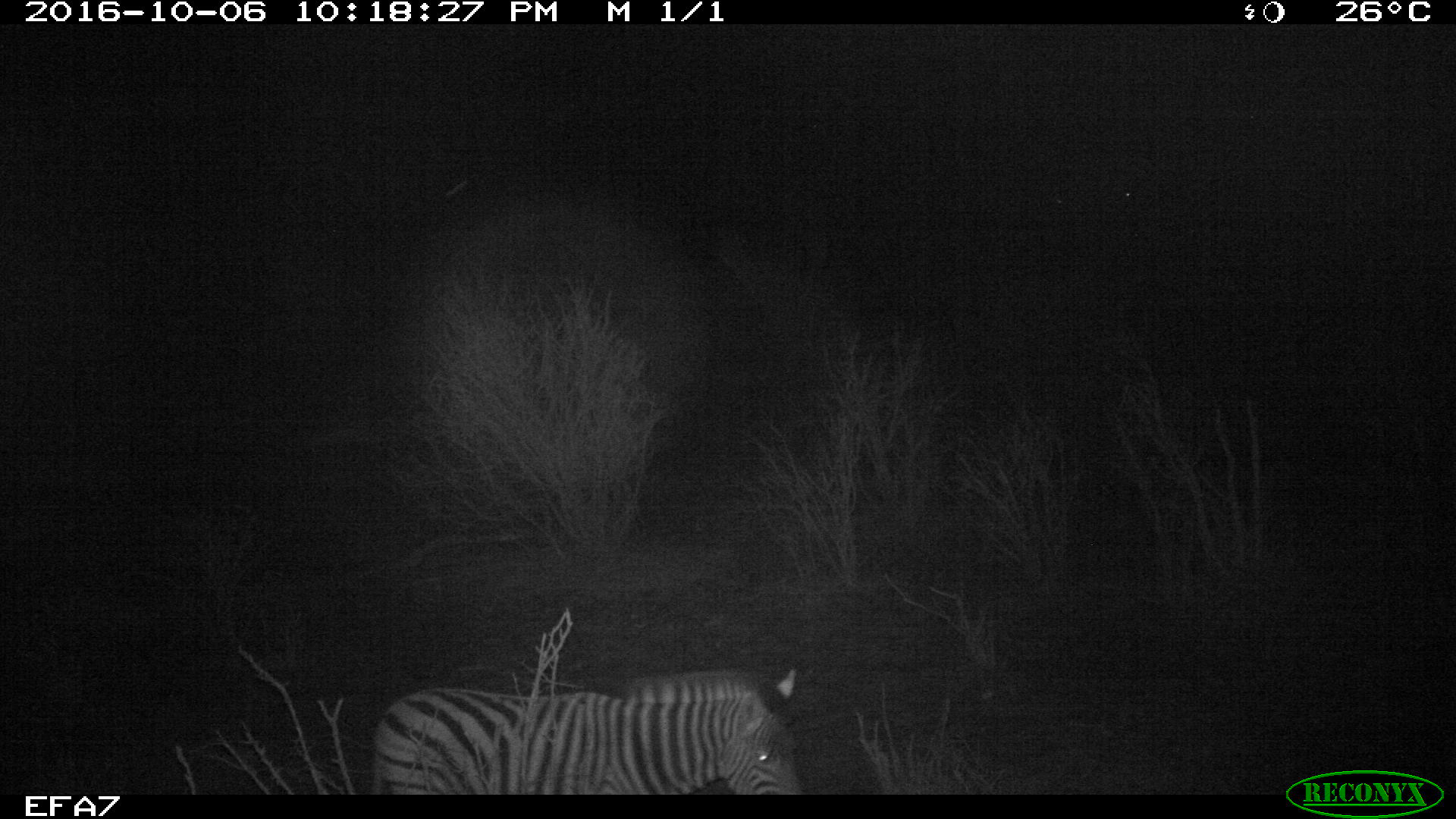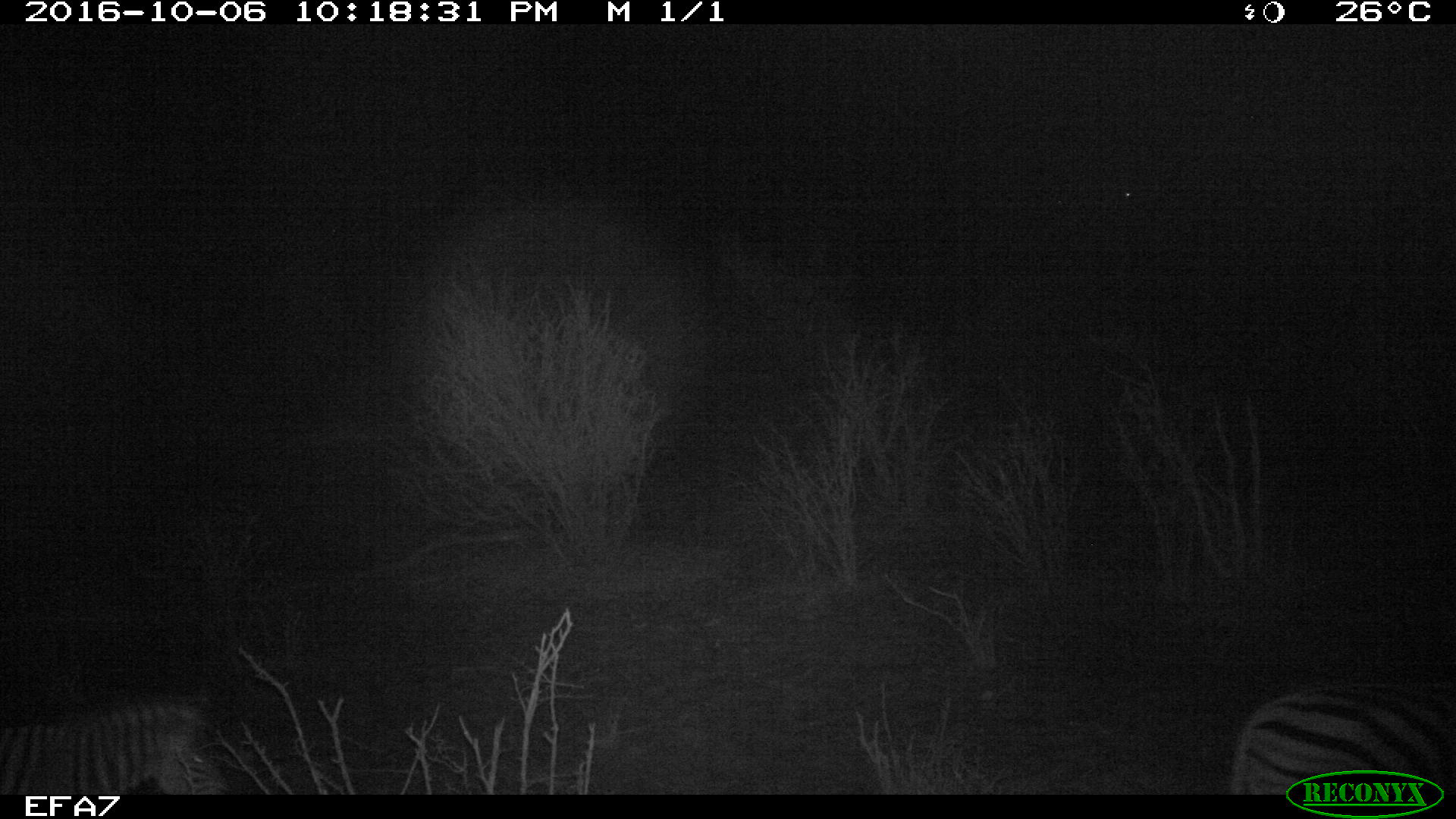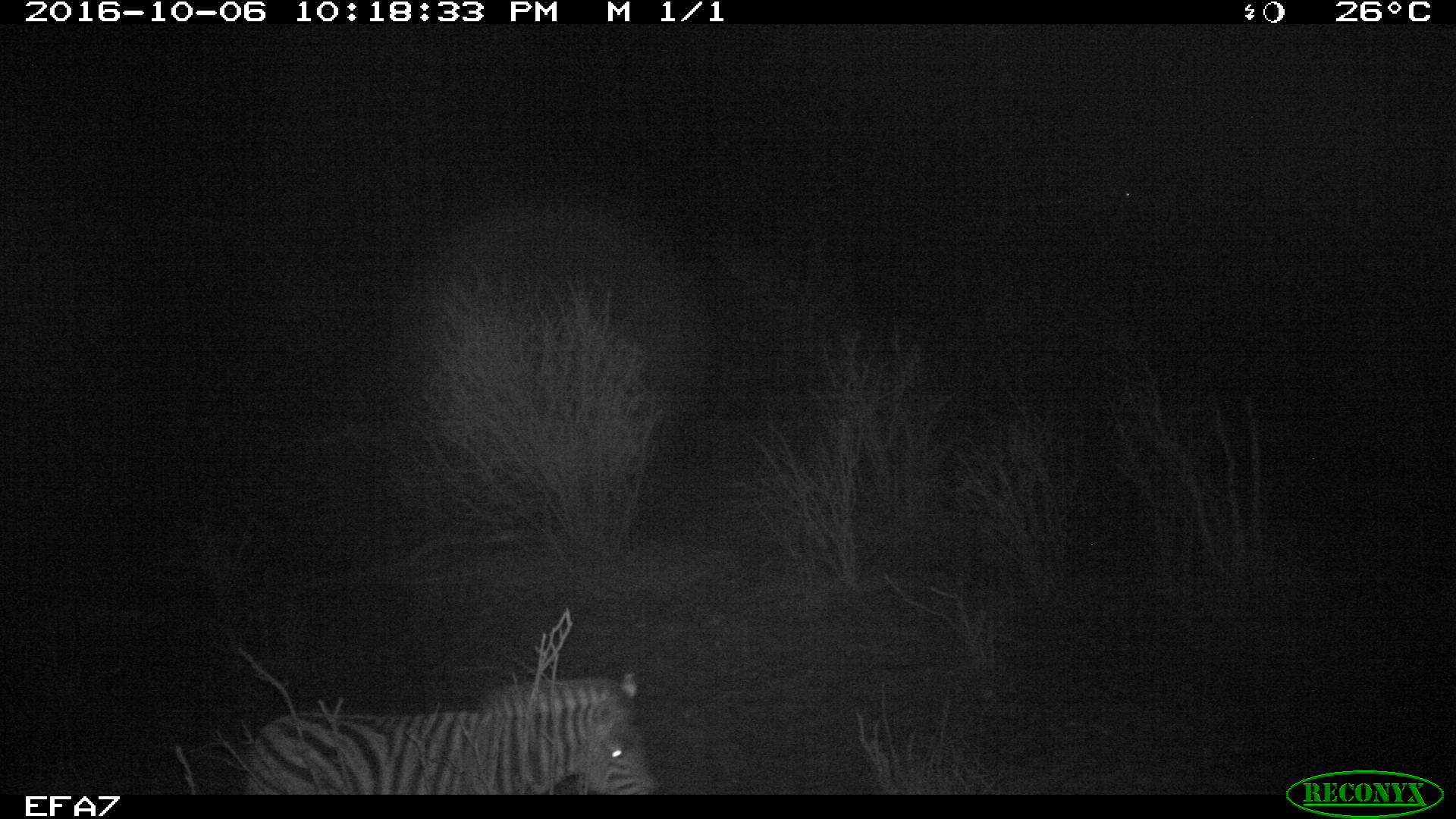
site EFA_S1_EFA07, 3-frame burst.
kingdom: Animalia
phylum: Chordata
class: Mammalia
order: Perissodactyla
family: Equidae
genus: Equus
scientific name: Equus quagga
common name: plains zebra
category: zebraplains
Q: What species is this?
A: Zebraplains (plains zebra) (Equus quagga).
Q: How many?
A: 1.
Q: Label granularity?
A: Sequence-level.